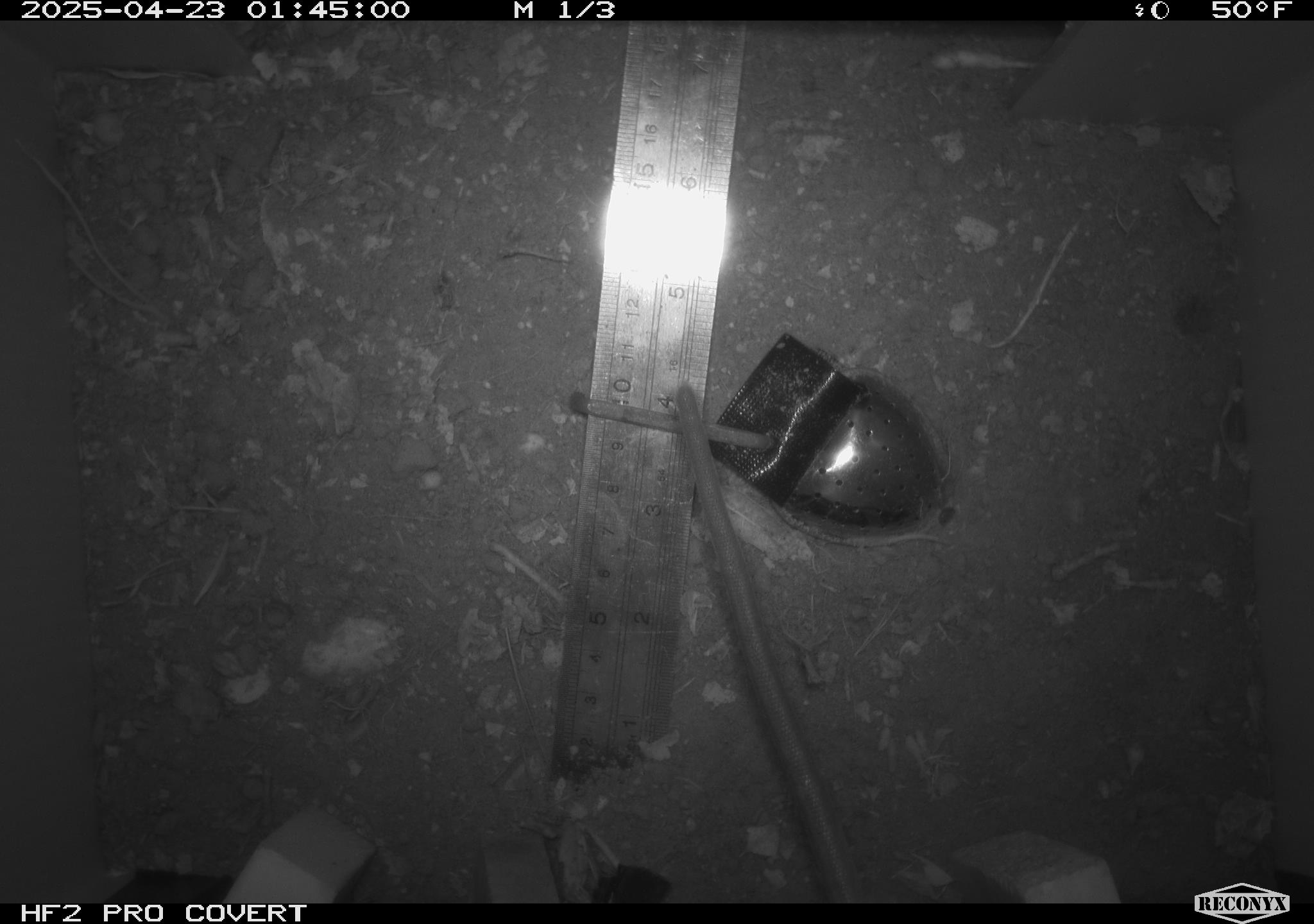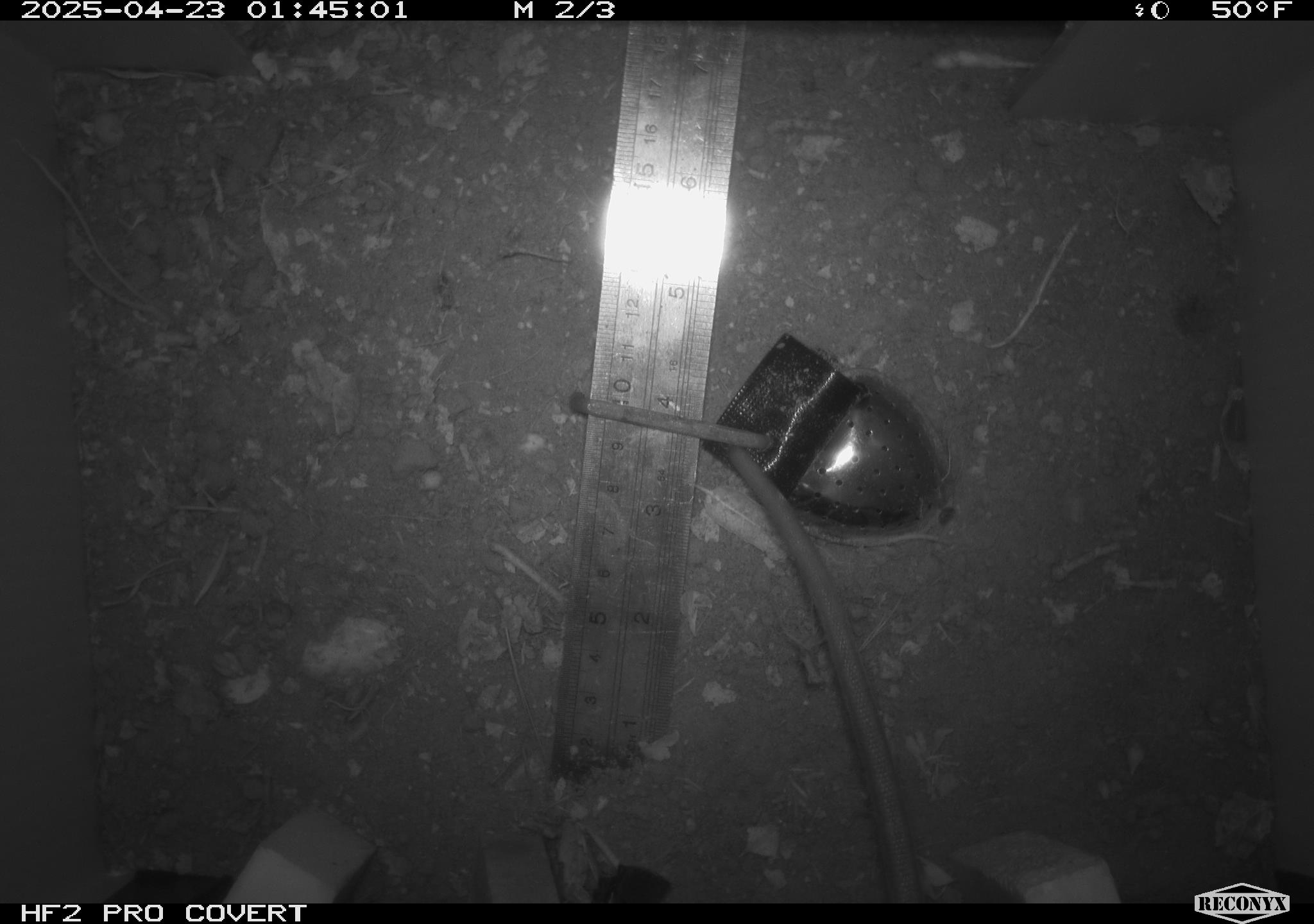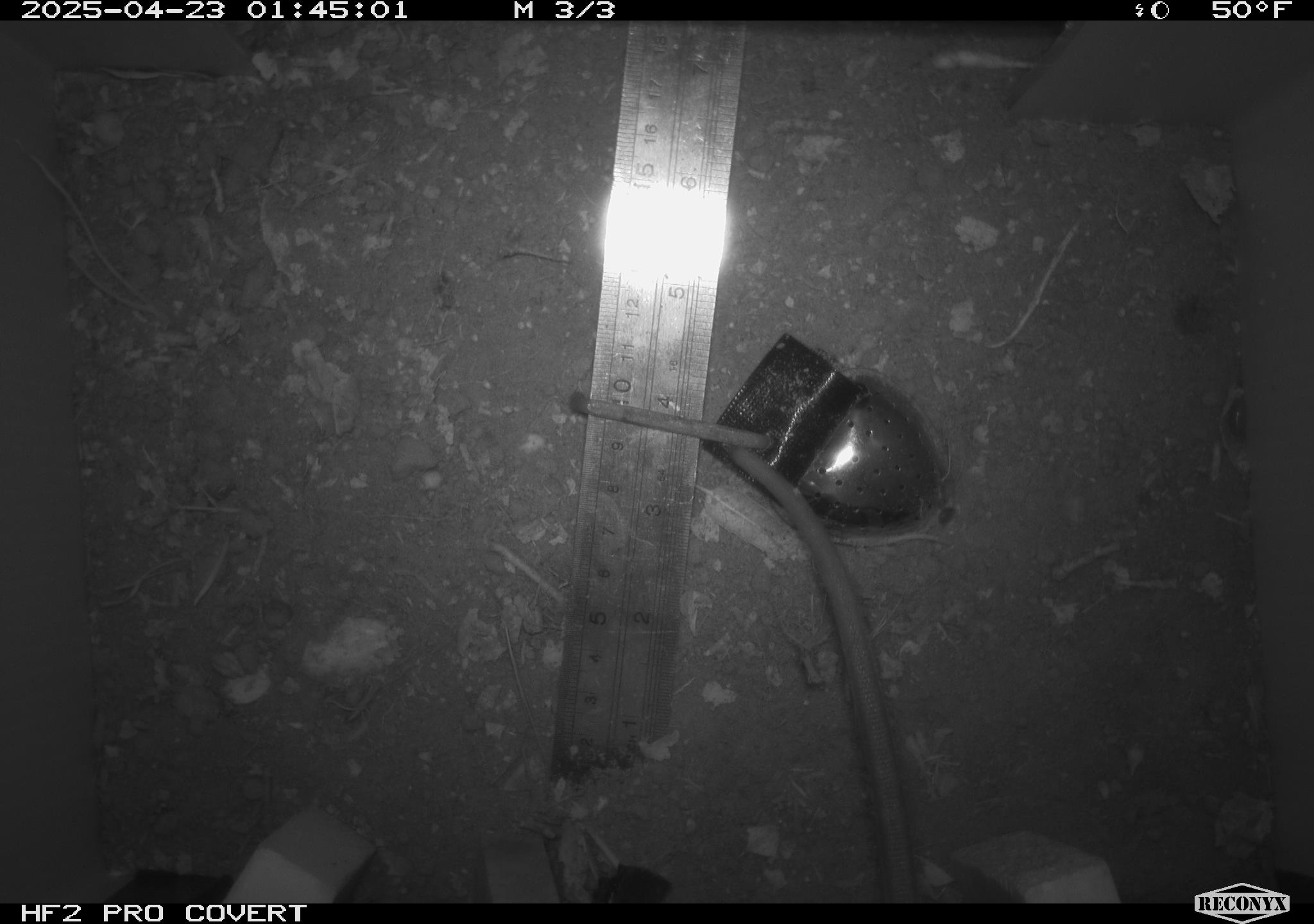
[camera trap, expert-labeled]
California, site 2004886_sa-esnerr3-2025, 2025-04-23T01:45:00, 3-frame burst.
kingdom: Animalia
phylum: Chordata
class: Mammalia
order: Rodentia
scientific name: Rodentia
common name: rodent